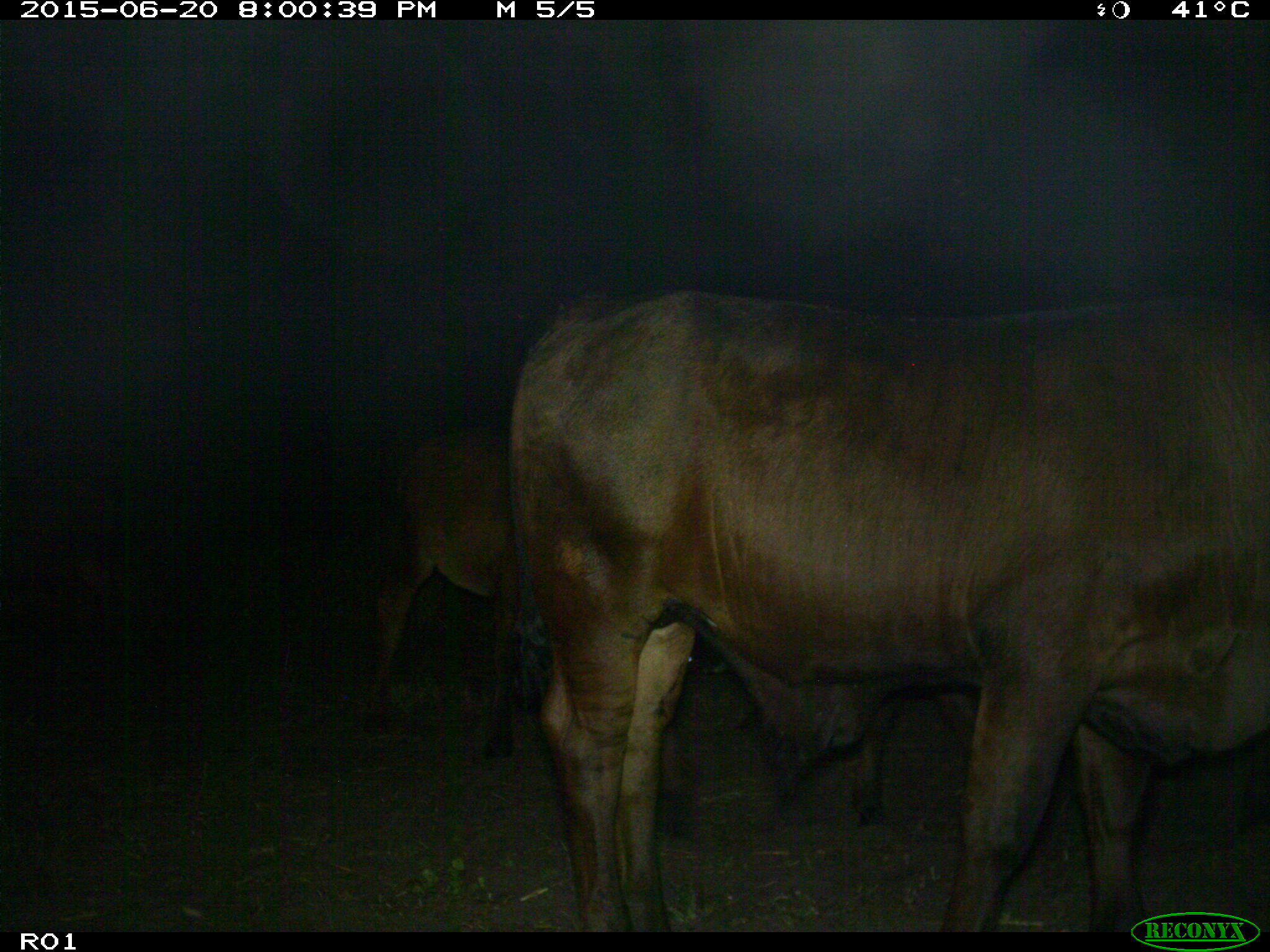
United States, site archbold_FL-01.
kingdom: Animalia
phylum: Chordata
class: Mammalia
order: Artiodactyla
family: Bovidae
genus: Bos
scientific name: Bos taurus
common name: domestic cow